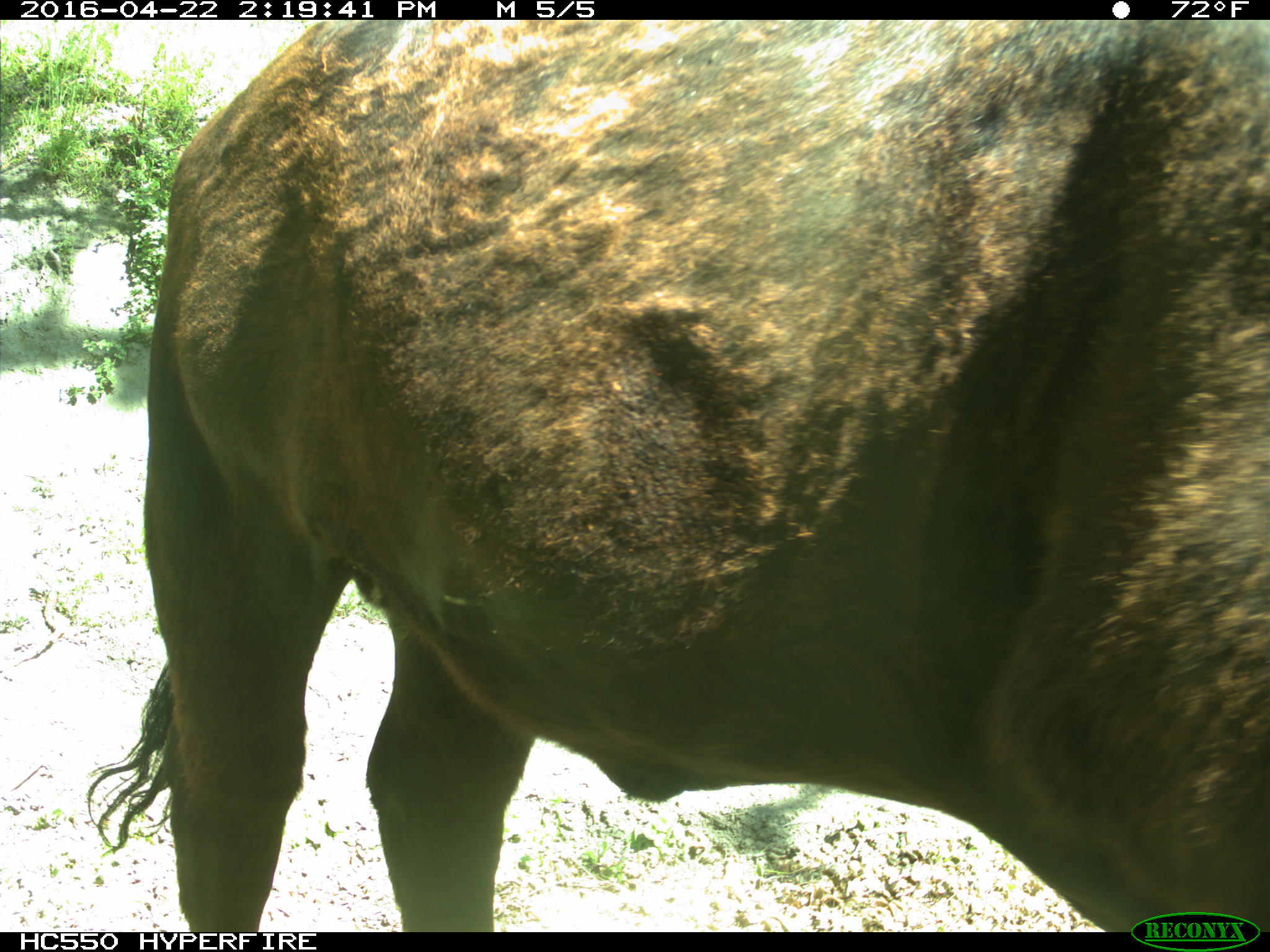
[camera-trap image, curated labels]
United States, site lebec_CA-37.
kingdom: Animalia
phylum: Chordata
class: Mammalia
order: Artiodactyla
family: Bovidae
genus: Bos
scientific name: Bos taurus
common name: domestic cow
Bos taurus (domestic cow).